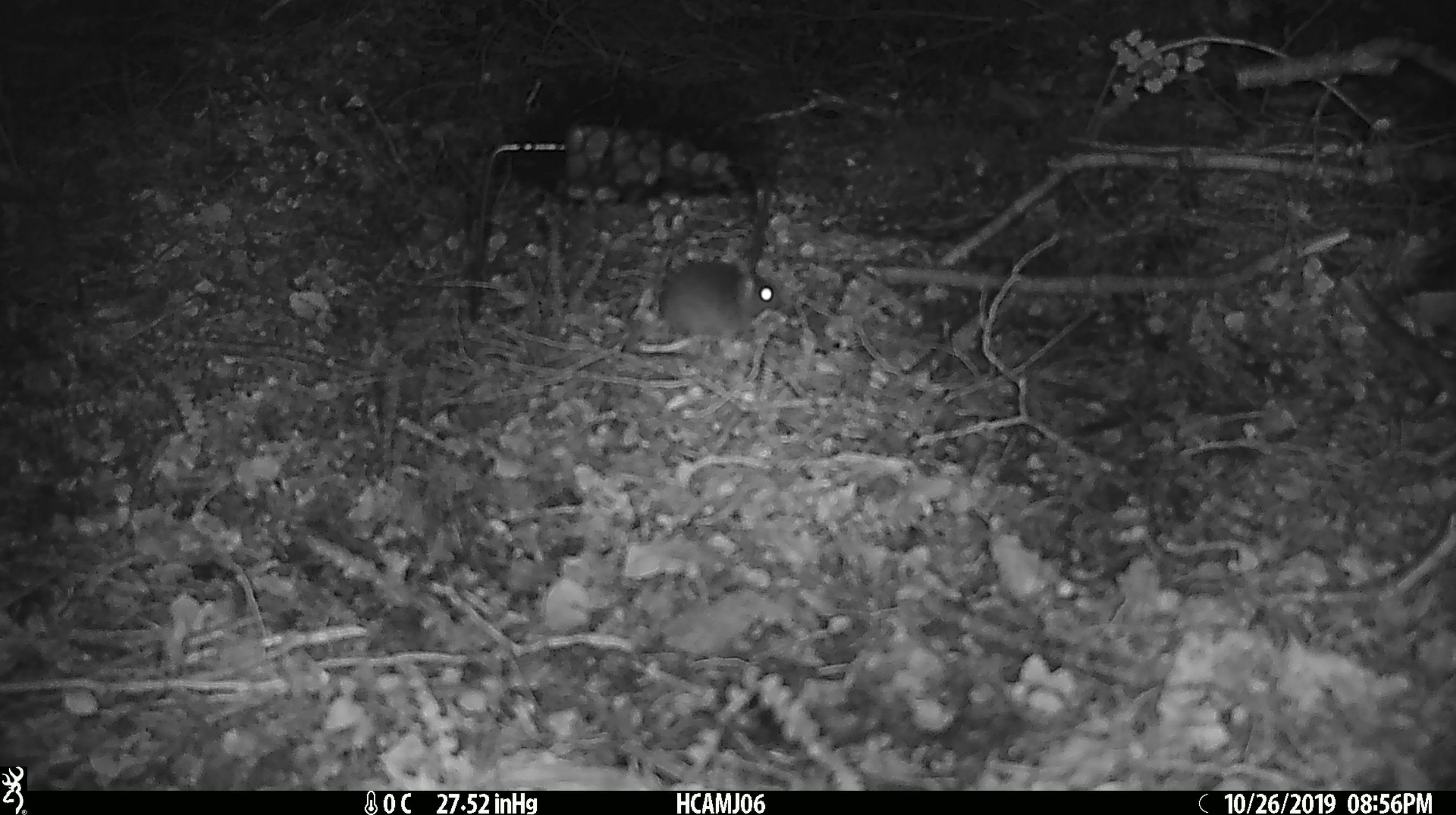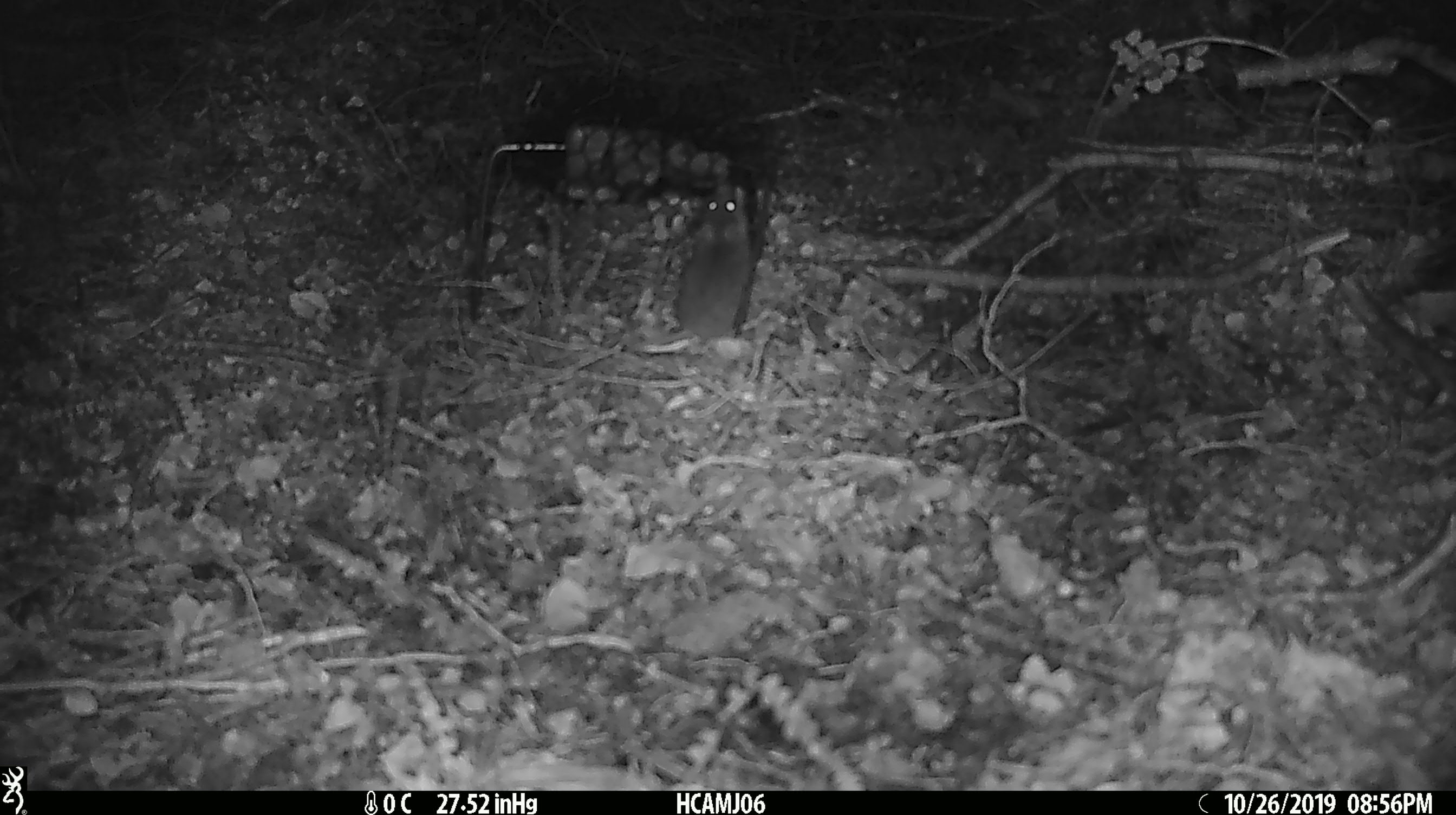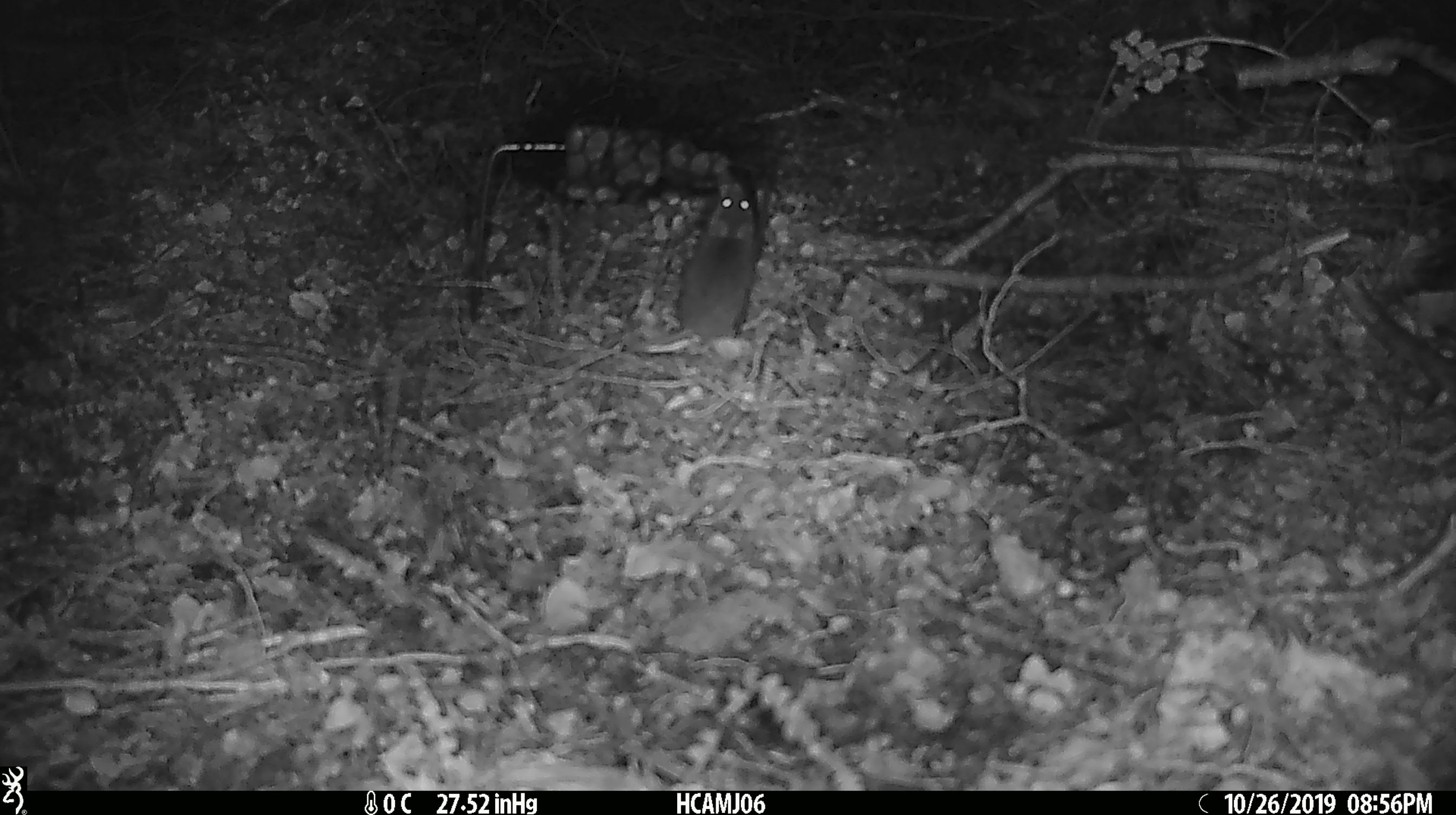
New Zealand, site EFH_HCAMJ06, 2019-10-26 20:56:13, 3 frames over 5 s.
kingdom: Animalia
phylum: Chordata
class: Mammalia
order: Rodentia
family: Muridae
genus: Mus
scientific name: Mus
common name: mouse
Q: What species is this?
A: Mouse (Mus).